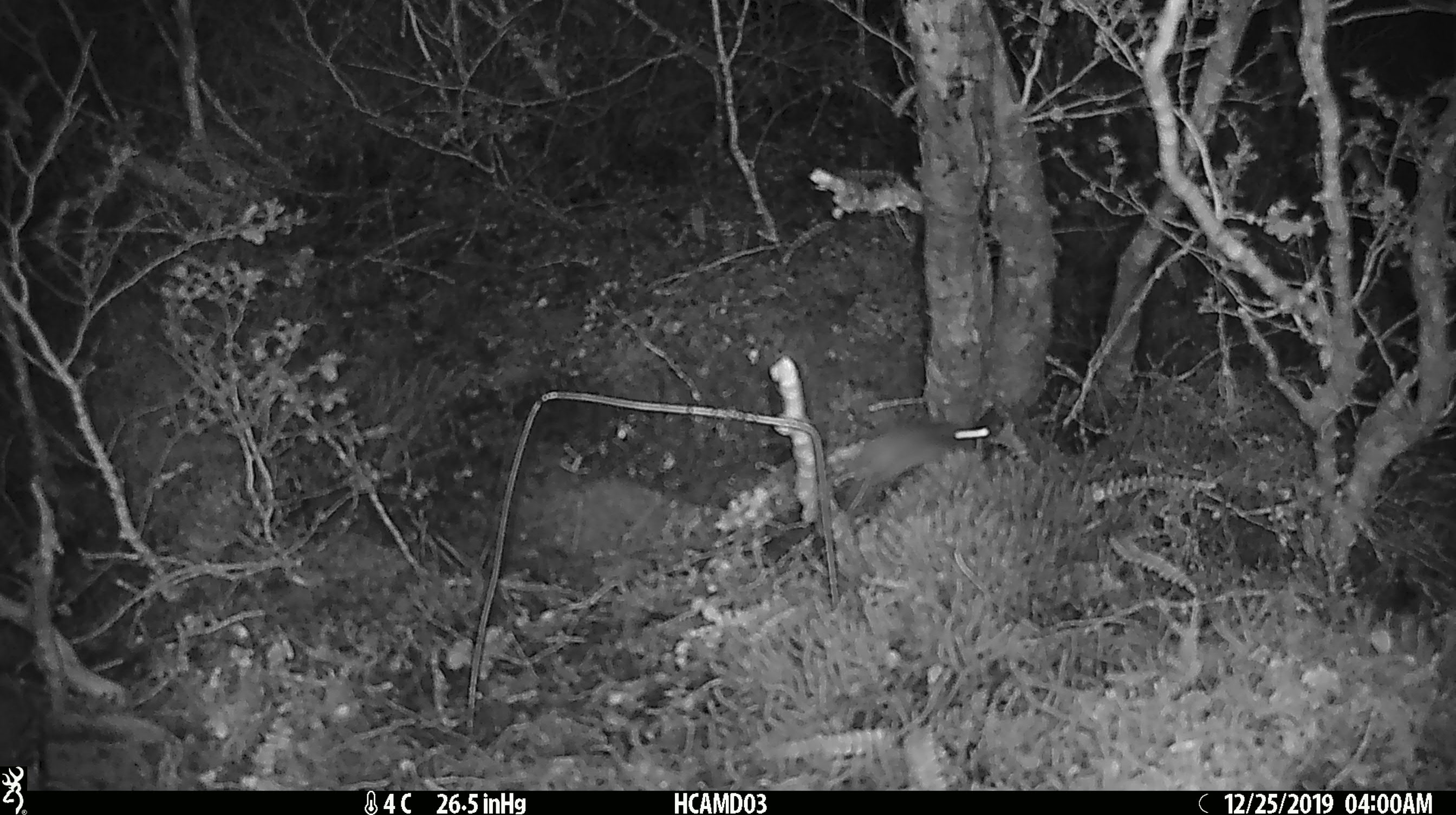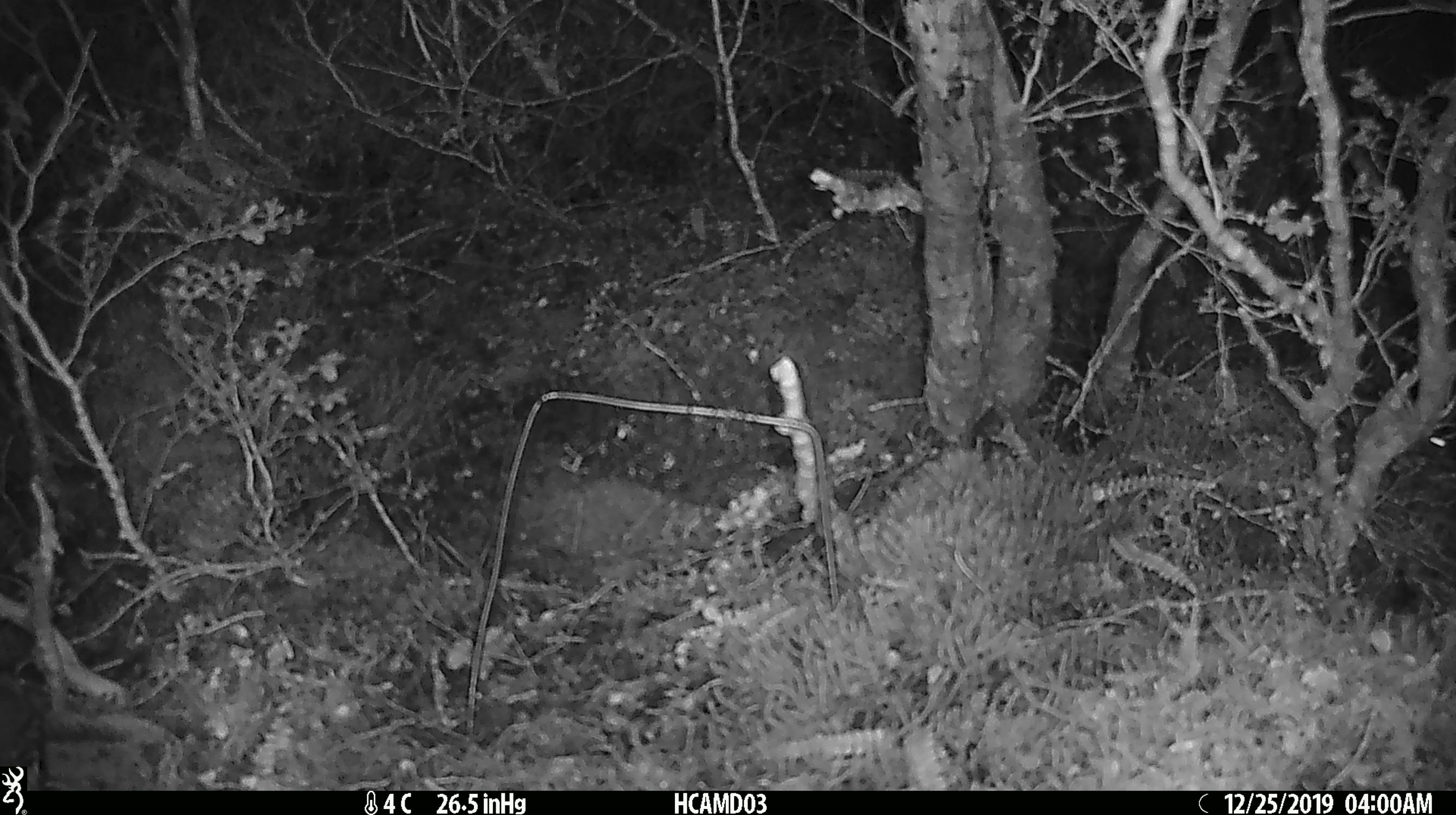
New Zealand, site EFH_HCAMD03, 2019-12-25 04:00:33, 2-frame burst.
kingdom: Animalia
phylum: Chordata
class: Mammalia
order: Rodentia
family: Muridae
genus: Mus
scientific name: Mus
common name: mouse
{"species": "mouse (Mus)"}